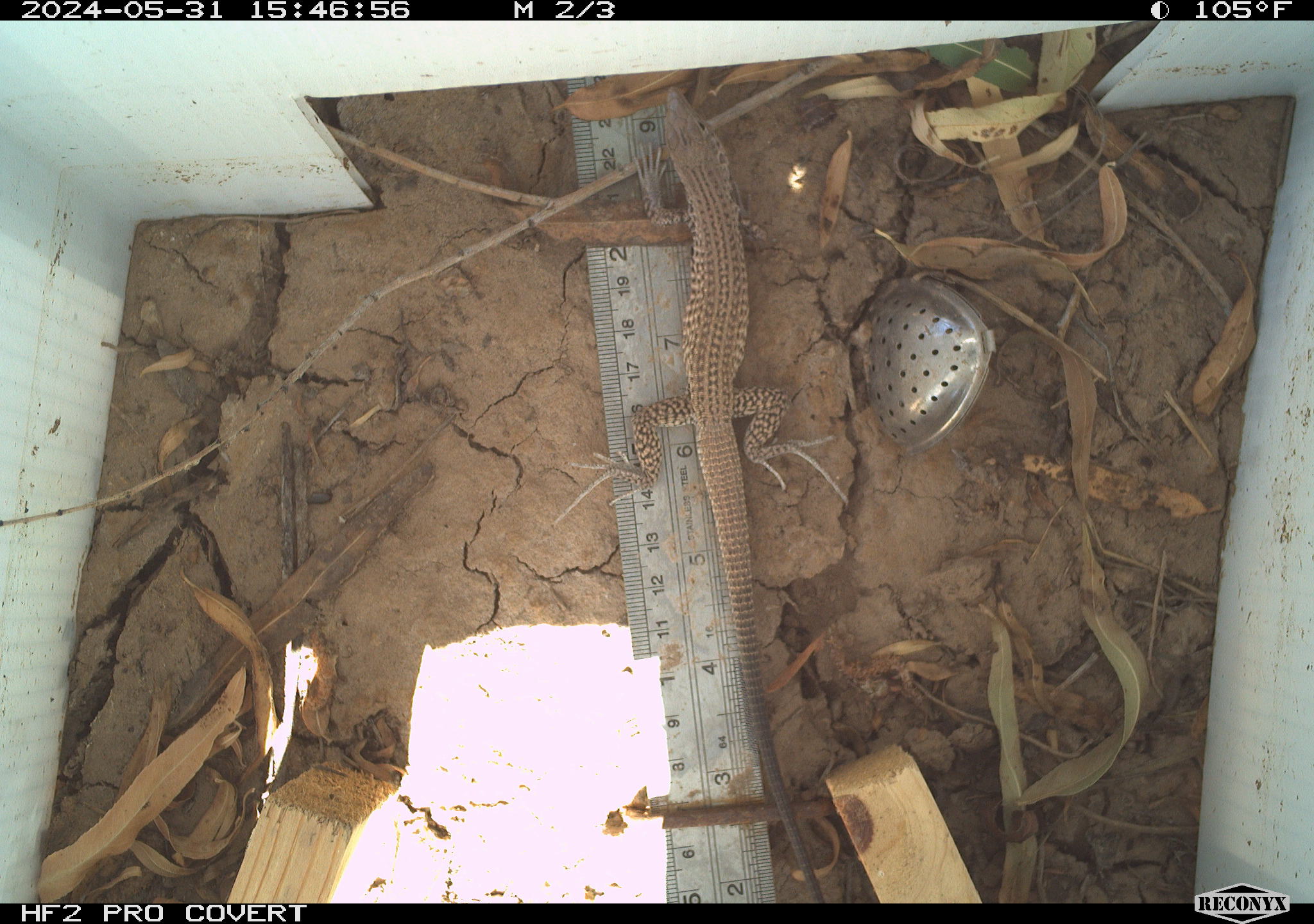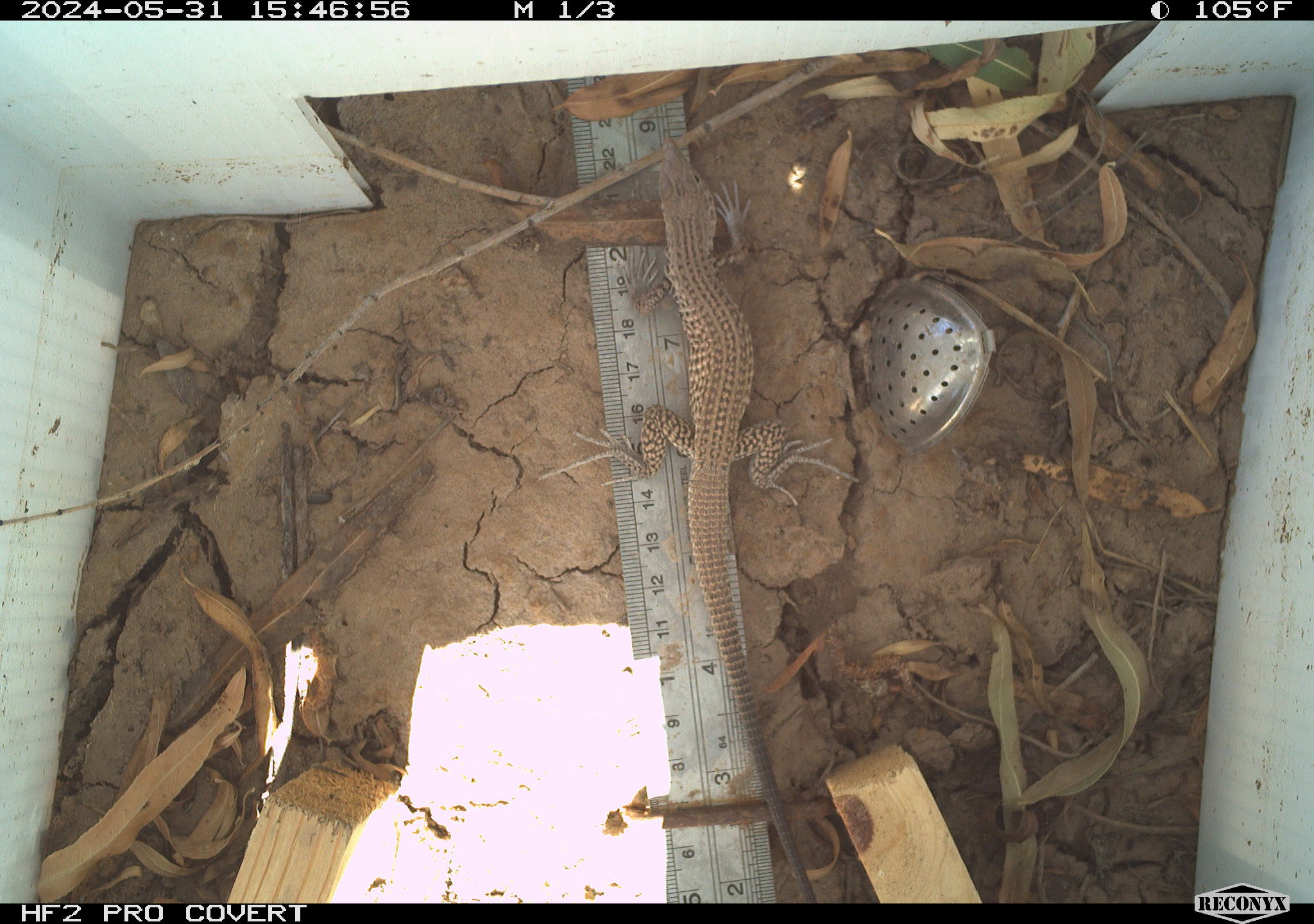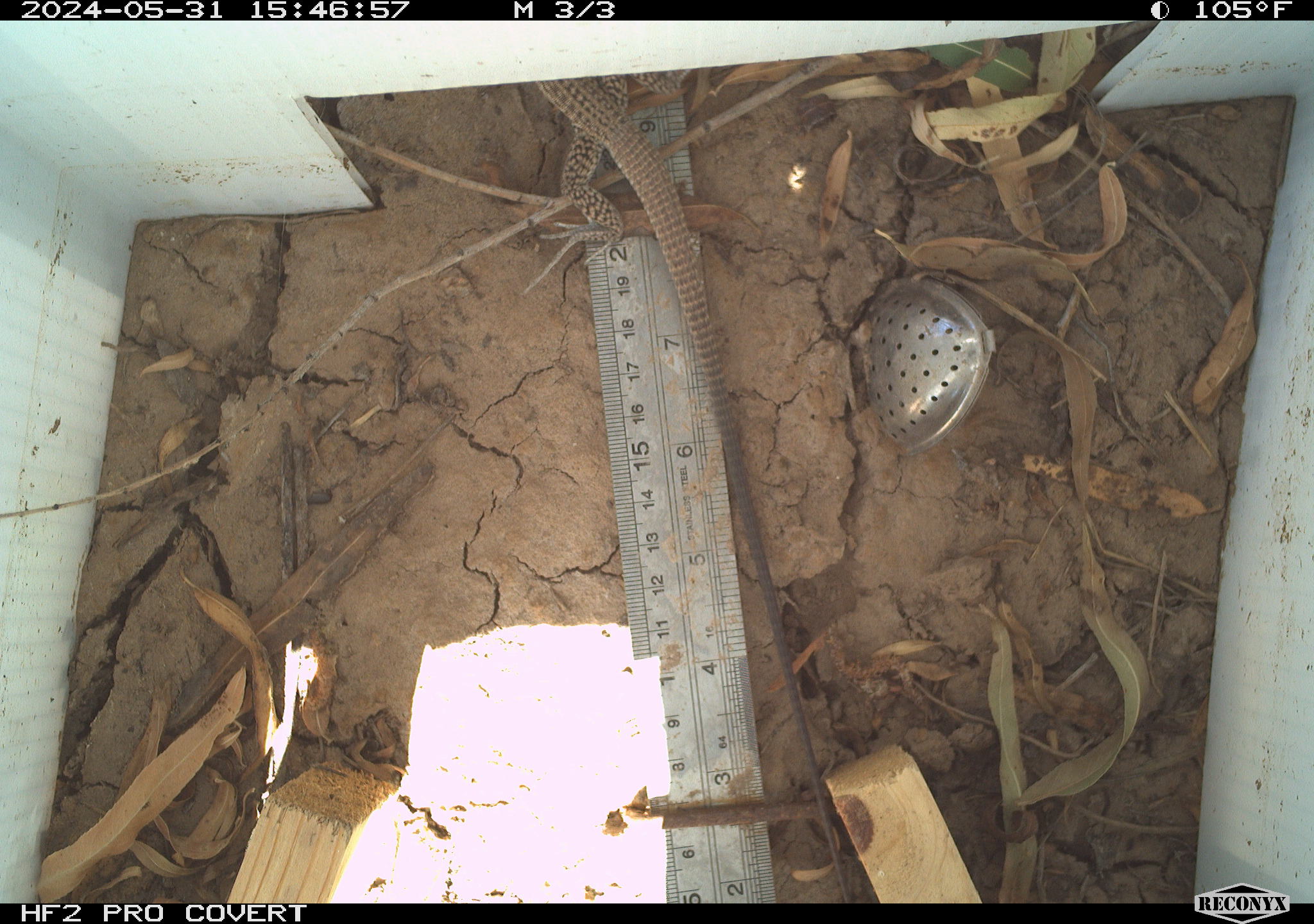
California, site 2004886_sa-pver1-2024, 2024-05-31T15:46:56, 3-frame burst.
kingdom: Animalia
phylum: Chordata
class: Reptilia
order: Squamata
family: Teiidae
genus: Aspidoscelis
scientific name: Aspidoscelis tigris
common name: western whiptail